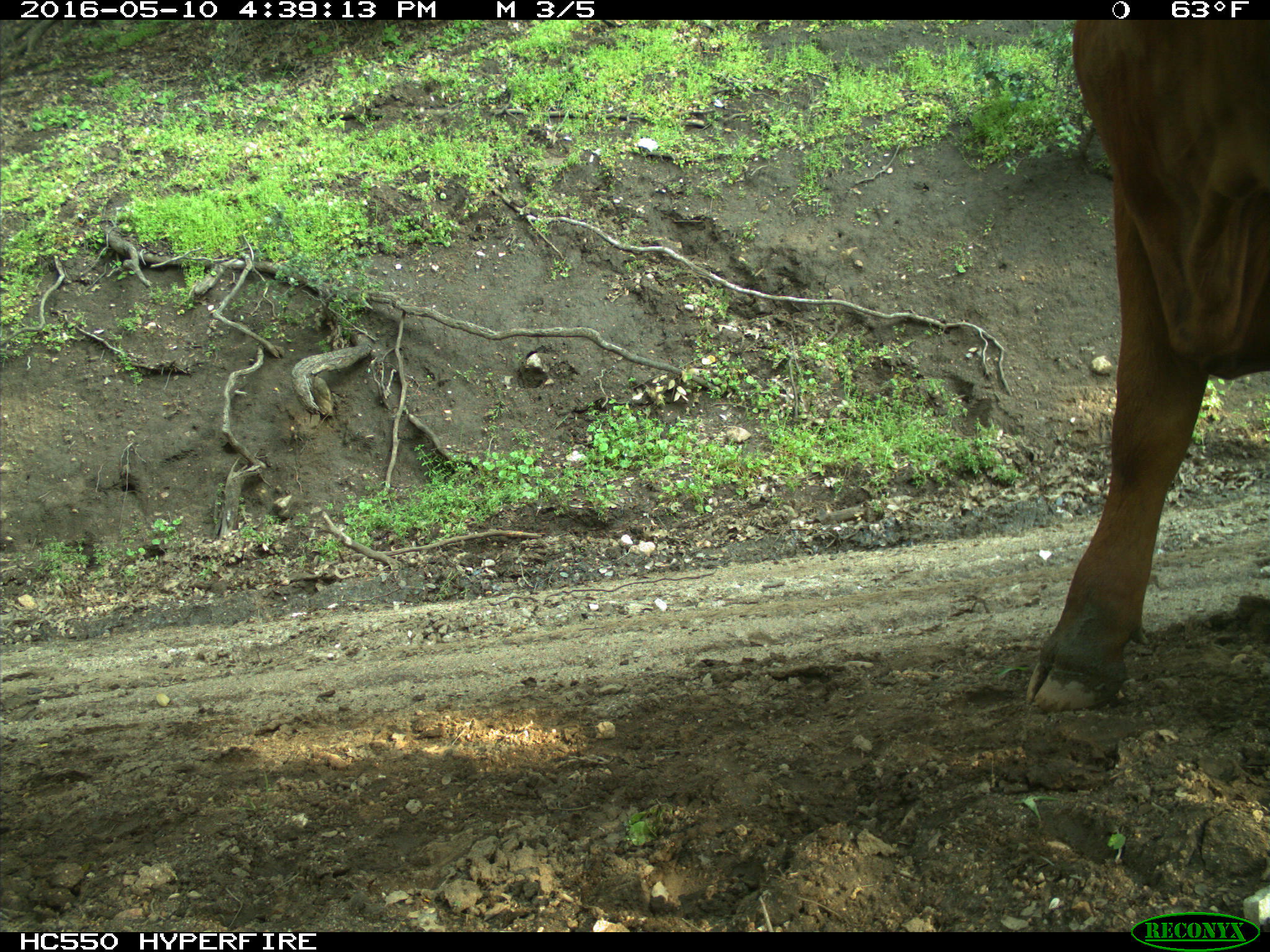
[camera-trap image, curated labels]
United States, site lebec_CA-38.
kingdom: Animalia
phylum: Chordata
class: Mammalia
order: Artiodactyla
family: Bovidae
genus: Bos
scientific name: Bos taurus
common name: domestic cow